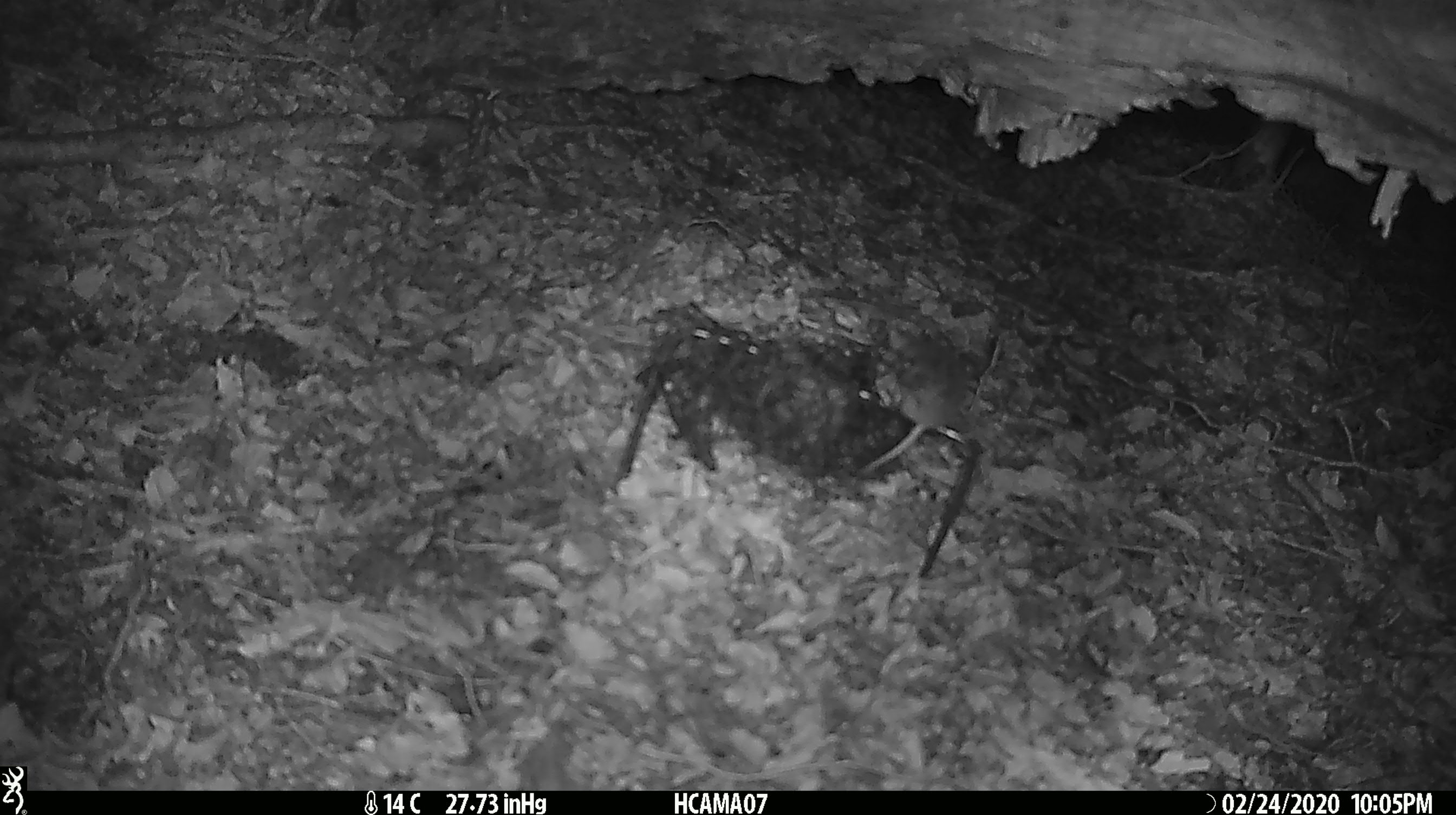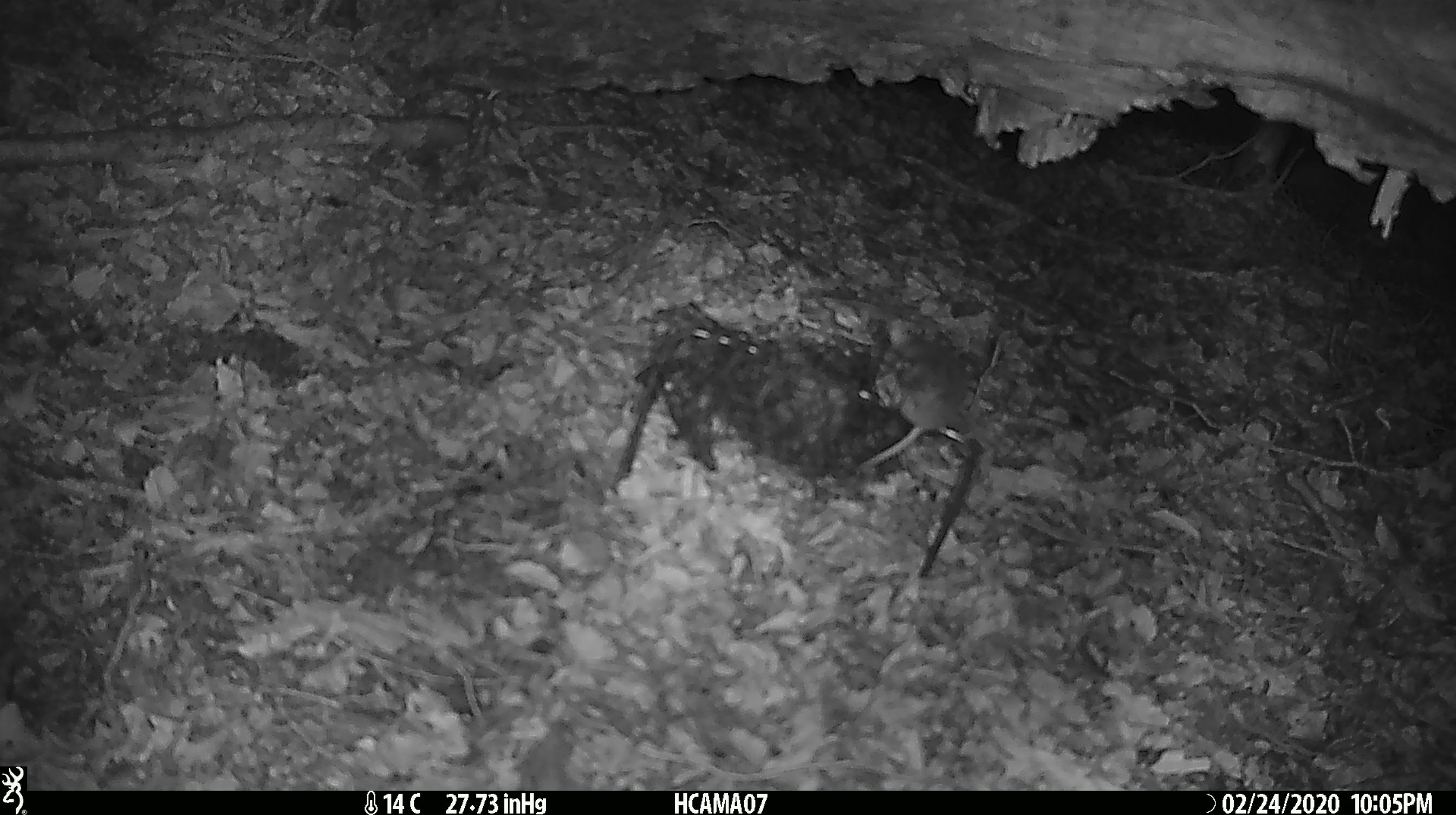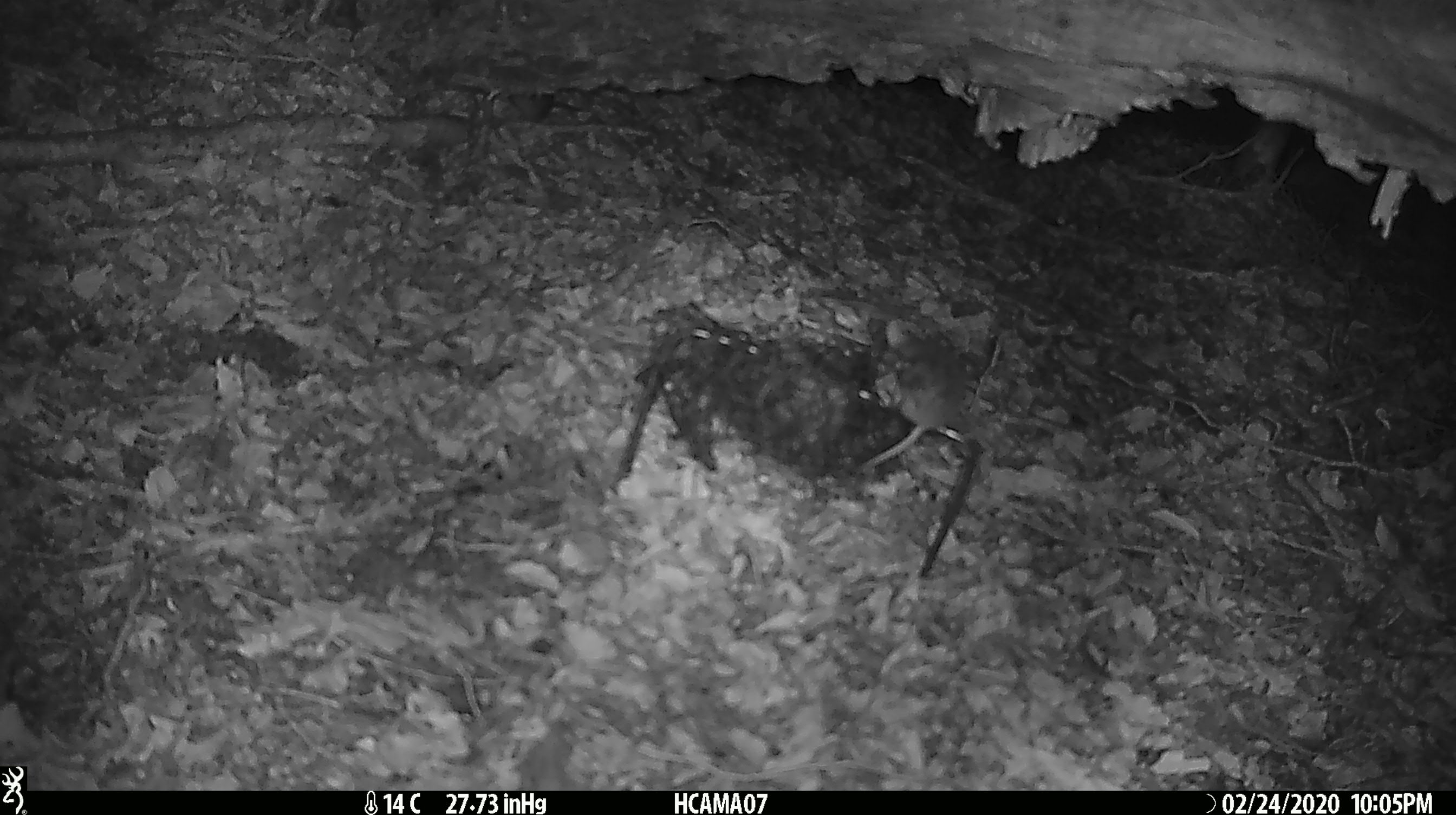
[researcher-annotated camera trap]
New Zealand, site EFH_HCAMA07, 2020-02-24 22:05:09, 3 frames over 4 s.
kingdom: Animalia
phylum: Chordata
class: Mammalia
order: Rodentia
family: Muridae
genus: Mus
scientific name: Mus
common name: mouse